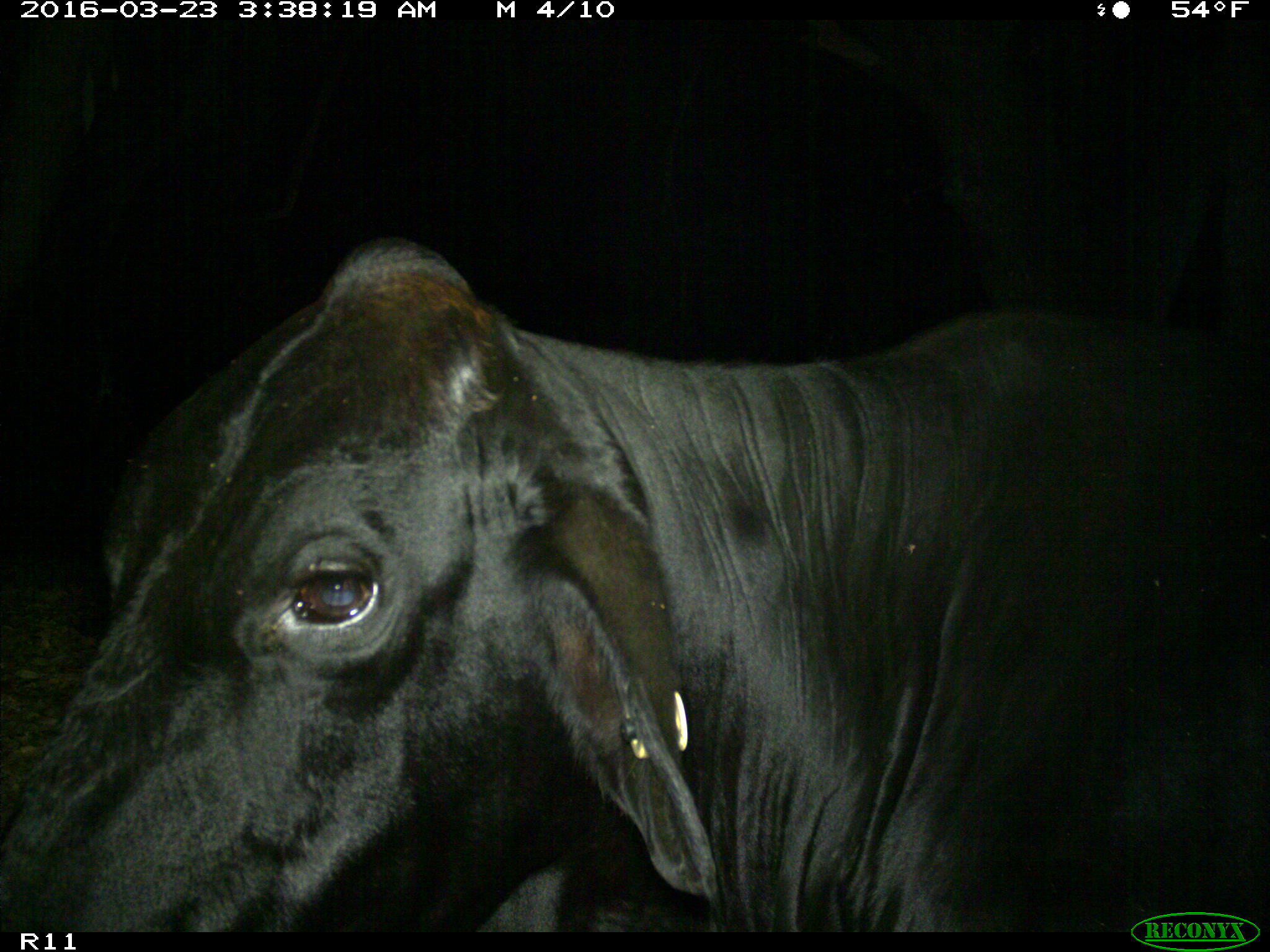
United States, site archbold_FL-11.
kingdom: Animalia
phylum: Chordata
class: Mammalia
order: Artiodactyla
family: Bovidae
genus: Bos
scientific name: Bos taurus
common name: domestic cow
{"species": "Bos taurus (domestic cow)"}